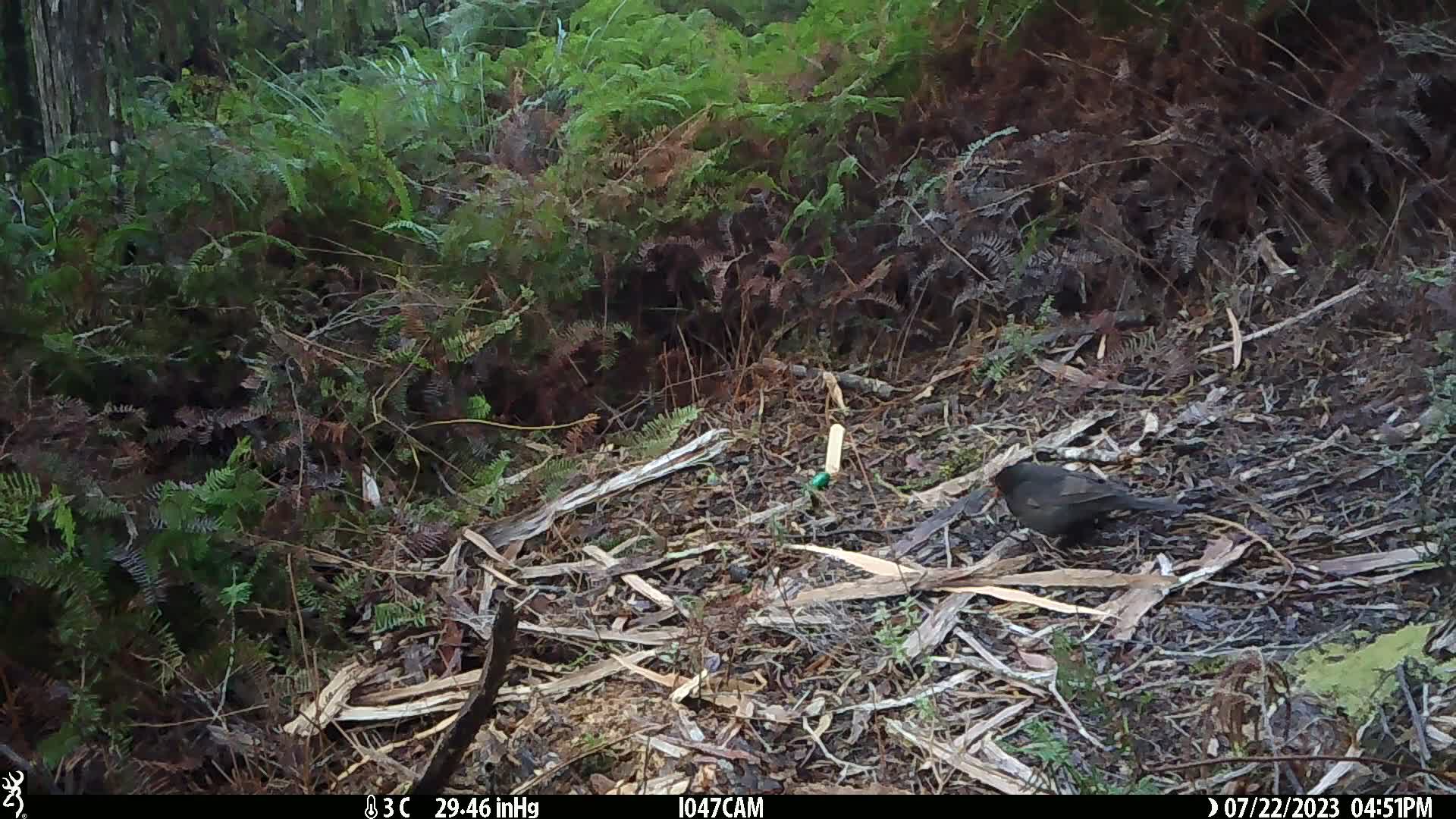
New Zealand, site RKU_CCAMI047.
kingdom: Animalia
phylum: Chordata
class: Aves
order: Passeriformes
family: Turdidae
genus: Turdus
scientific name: Turdus merula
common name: eurasian blackbird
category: blackbird